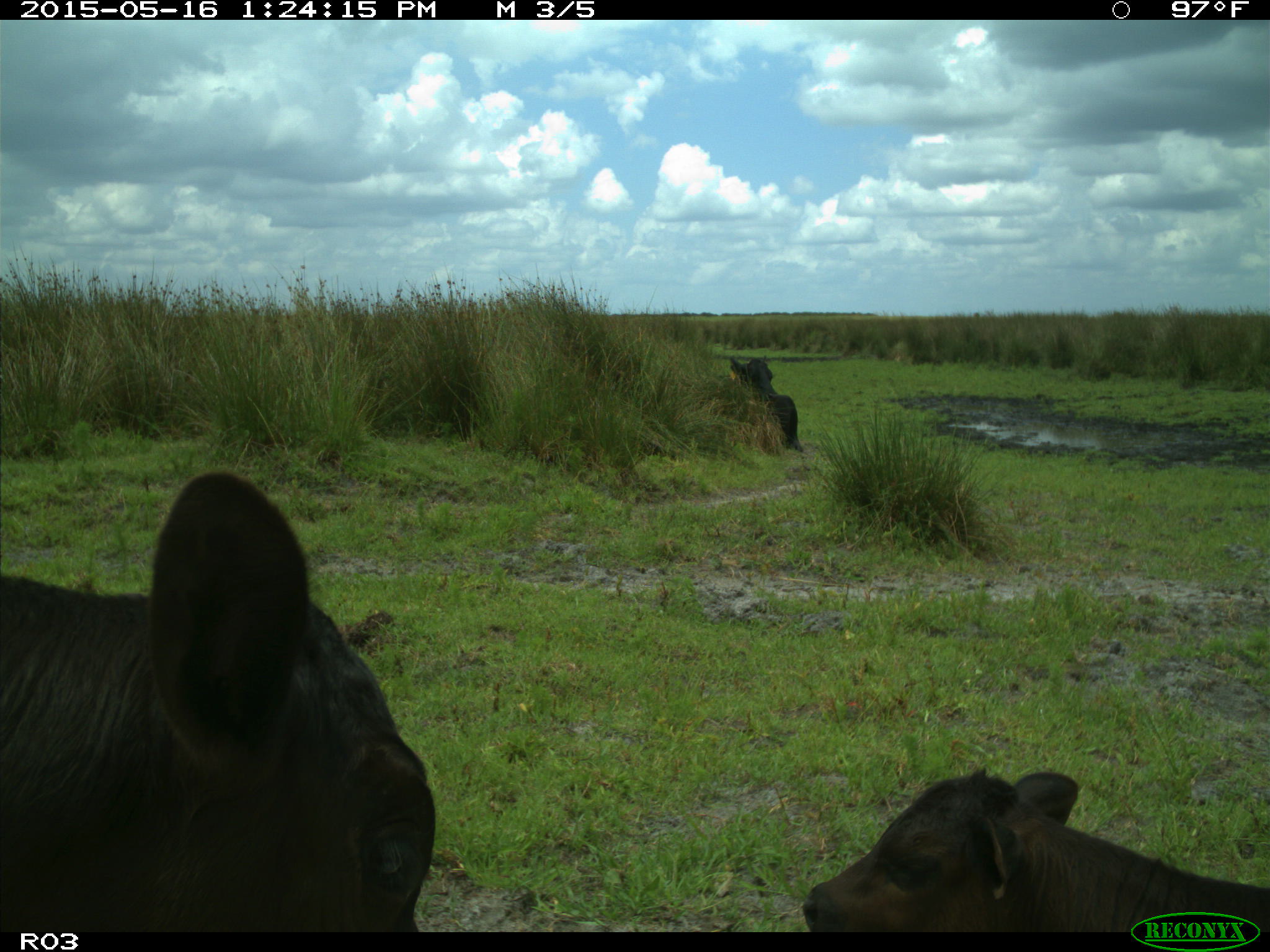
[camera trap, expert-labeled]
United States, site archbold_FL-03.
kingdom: Animalia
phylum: Chordata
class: Mammalia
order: Artiodactyla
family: Bovidae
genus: Bos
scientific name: Bos taurus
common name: domestic cow